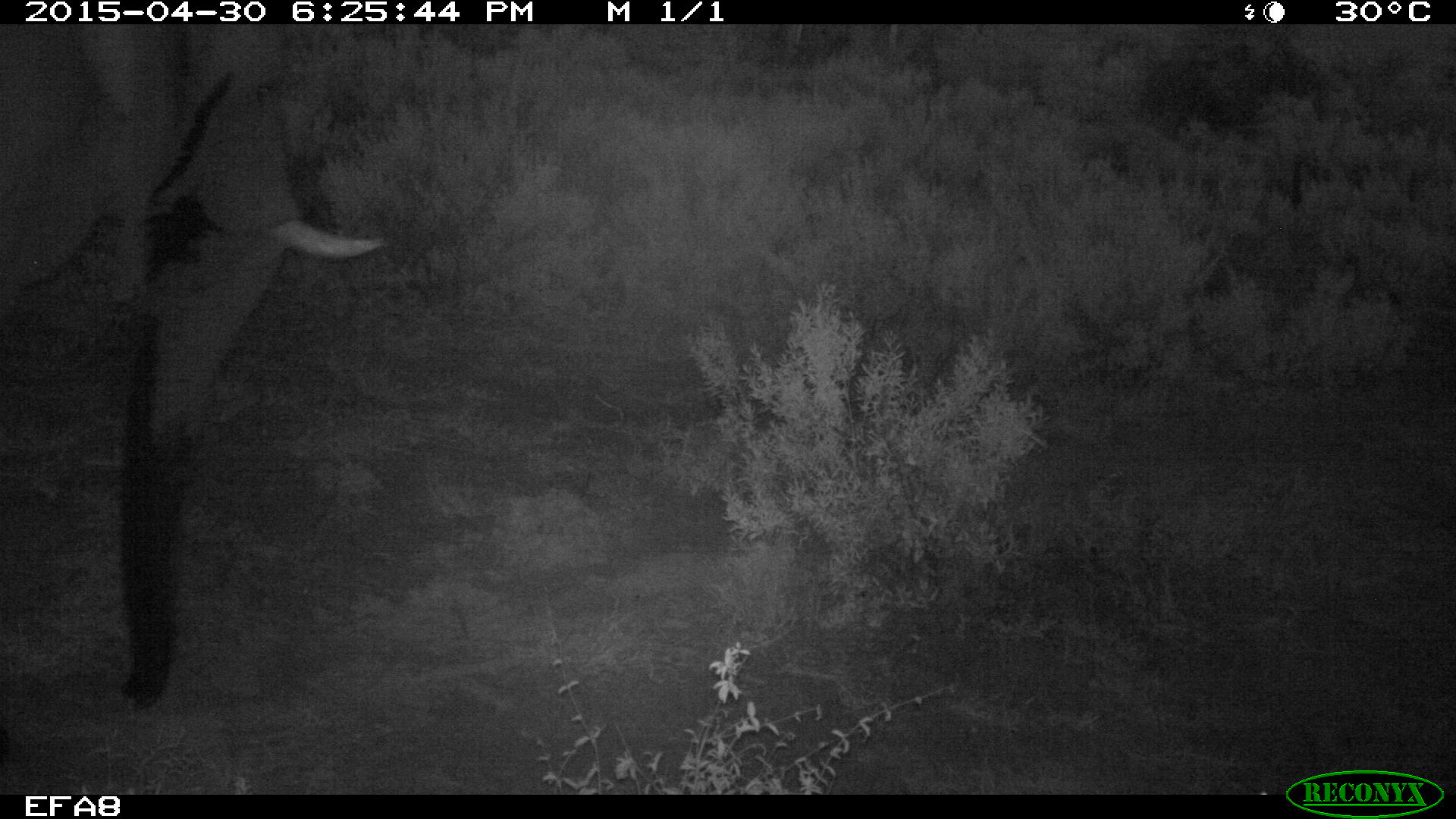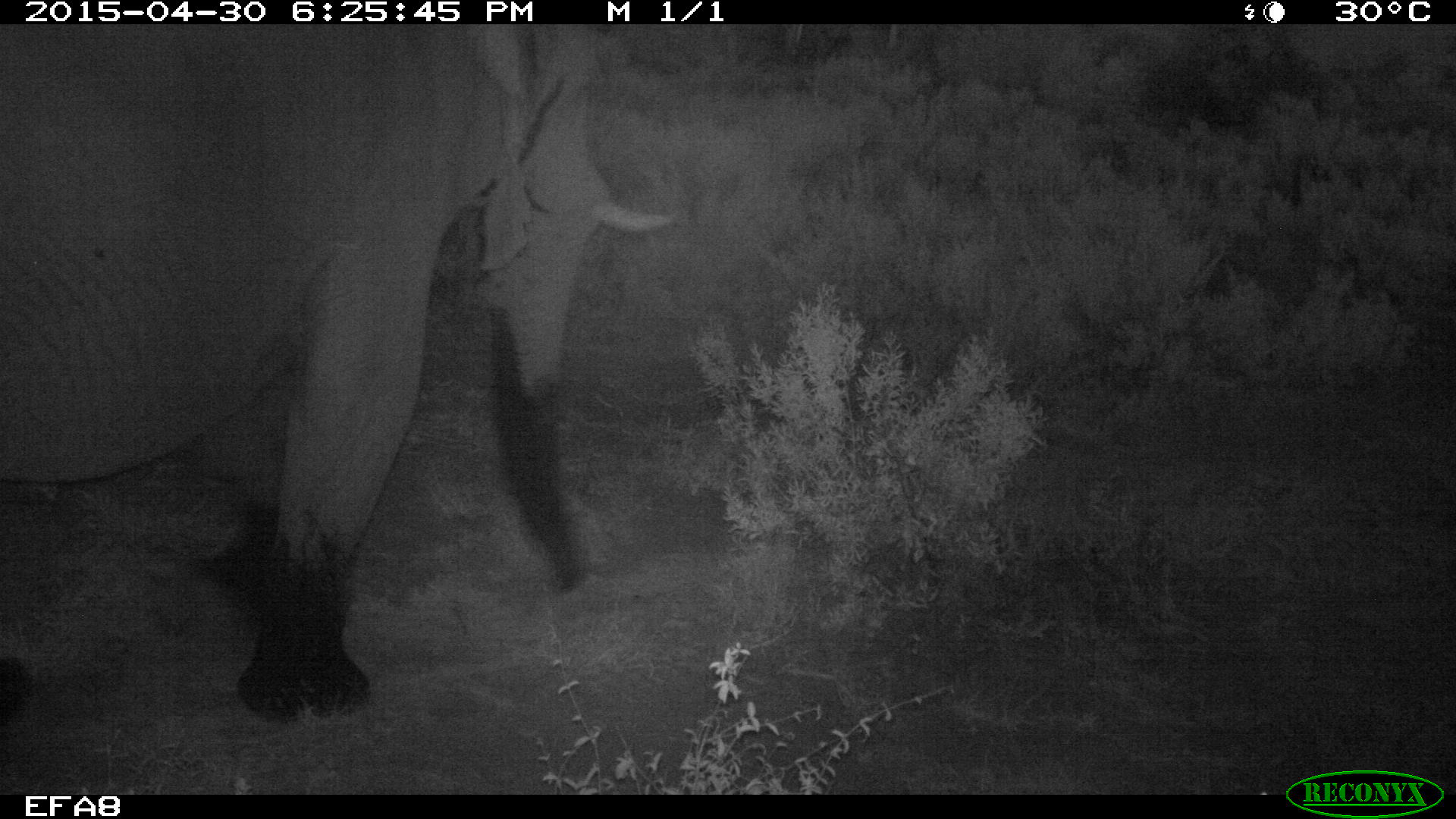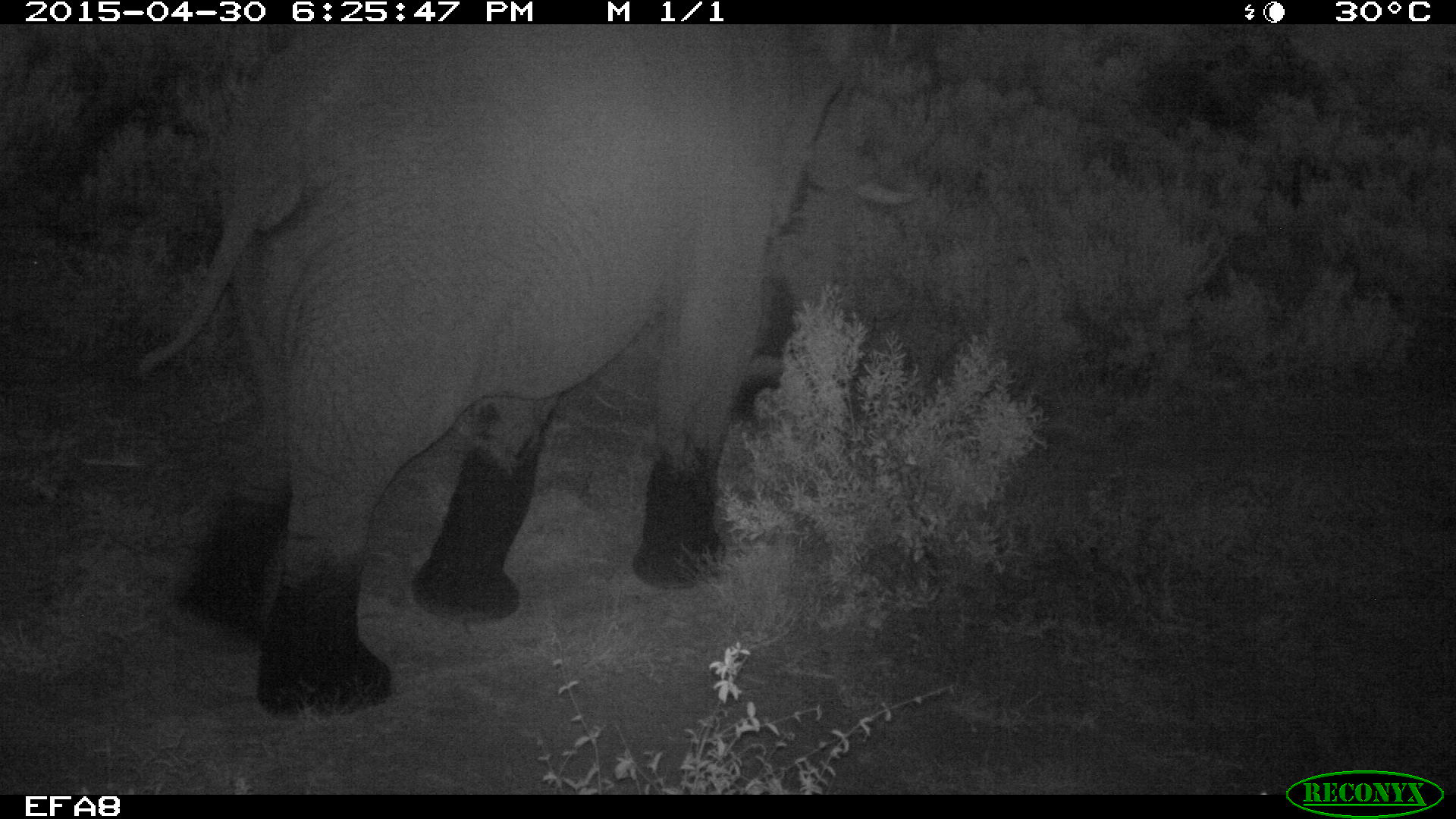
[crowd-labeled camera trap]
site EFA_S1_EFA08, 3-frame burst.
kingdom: Animalia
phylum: Chordata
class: Mammalia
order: Proboscidea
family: Elephantidae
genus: Loxodonta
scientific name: Loxodonta africana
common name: african bush elephant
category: elephant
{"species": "elephant (african bush elephant) (Loxodonta africana)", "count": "1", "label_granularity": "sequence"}